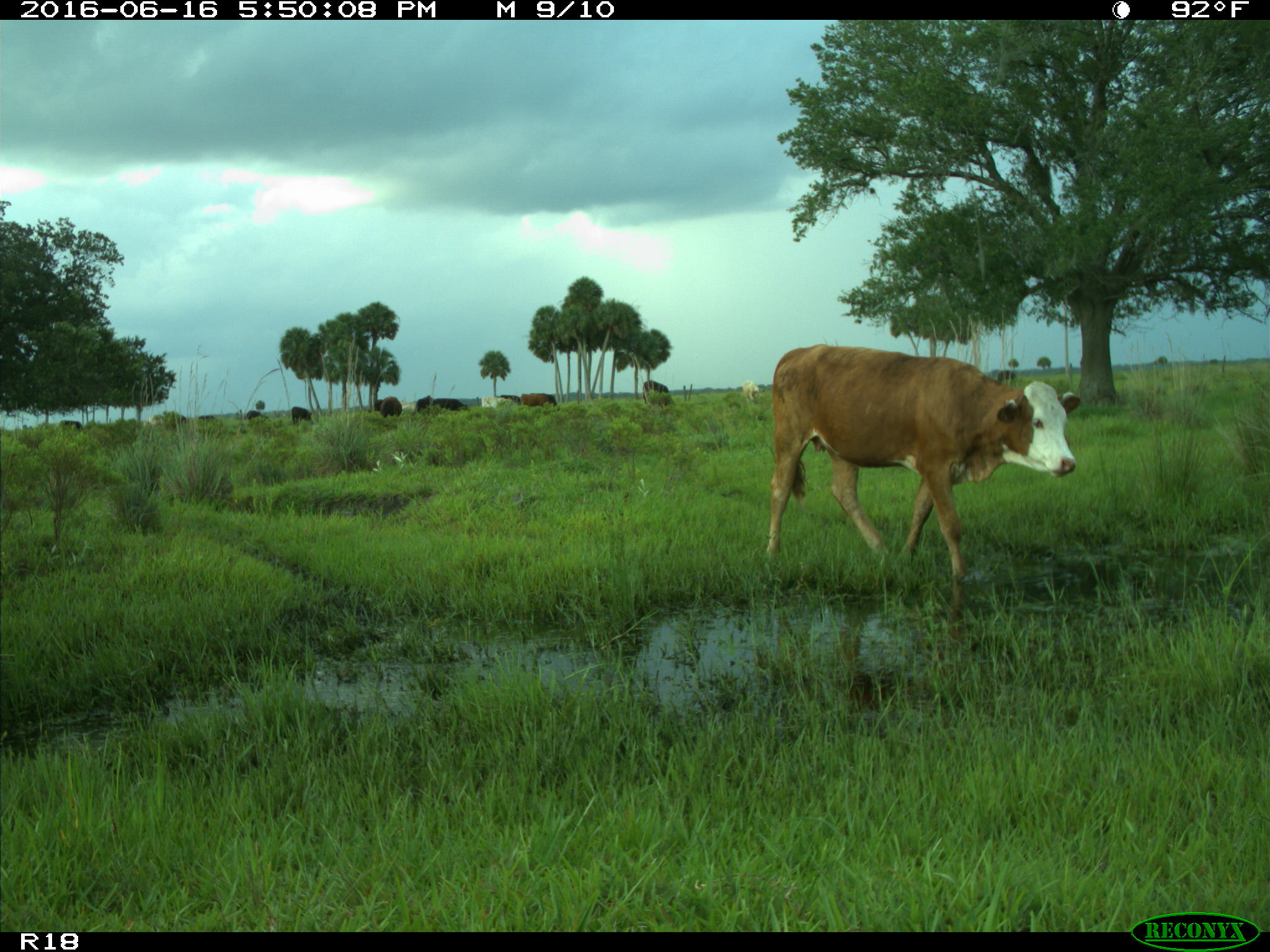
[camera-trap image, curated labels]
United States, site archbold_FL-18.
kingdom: Animalia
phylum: Chordata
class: Mammalia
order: Artiodactyla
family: Bovidae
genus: Bos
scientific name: Bos taurus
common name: domestic cow